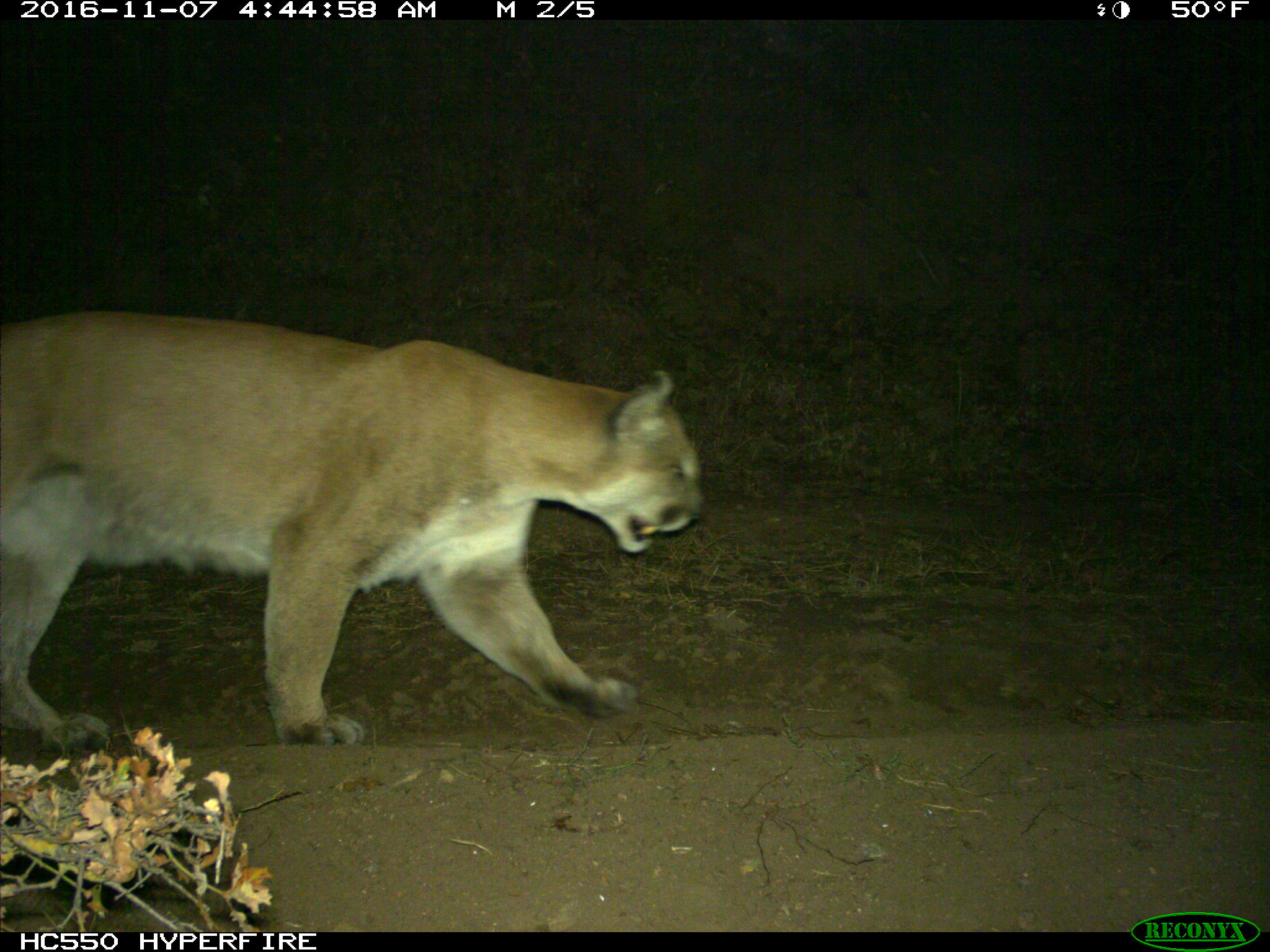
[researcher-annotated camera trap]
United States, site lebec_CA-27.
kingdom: Animalia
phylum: Chordata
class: Mammalia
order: Carnivora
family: Felidae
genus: Puma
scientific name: Puma concolor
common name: mountain lion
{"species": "Puma concolor (mountain lion)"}